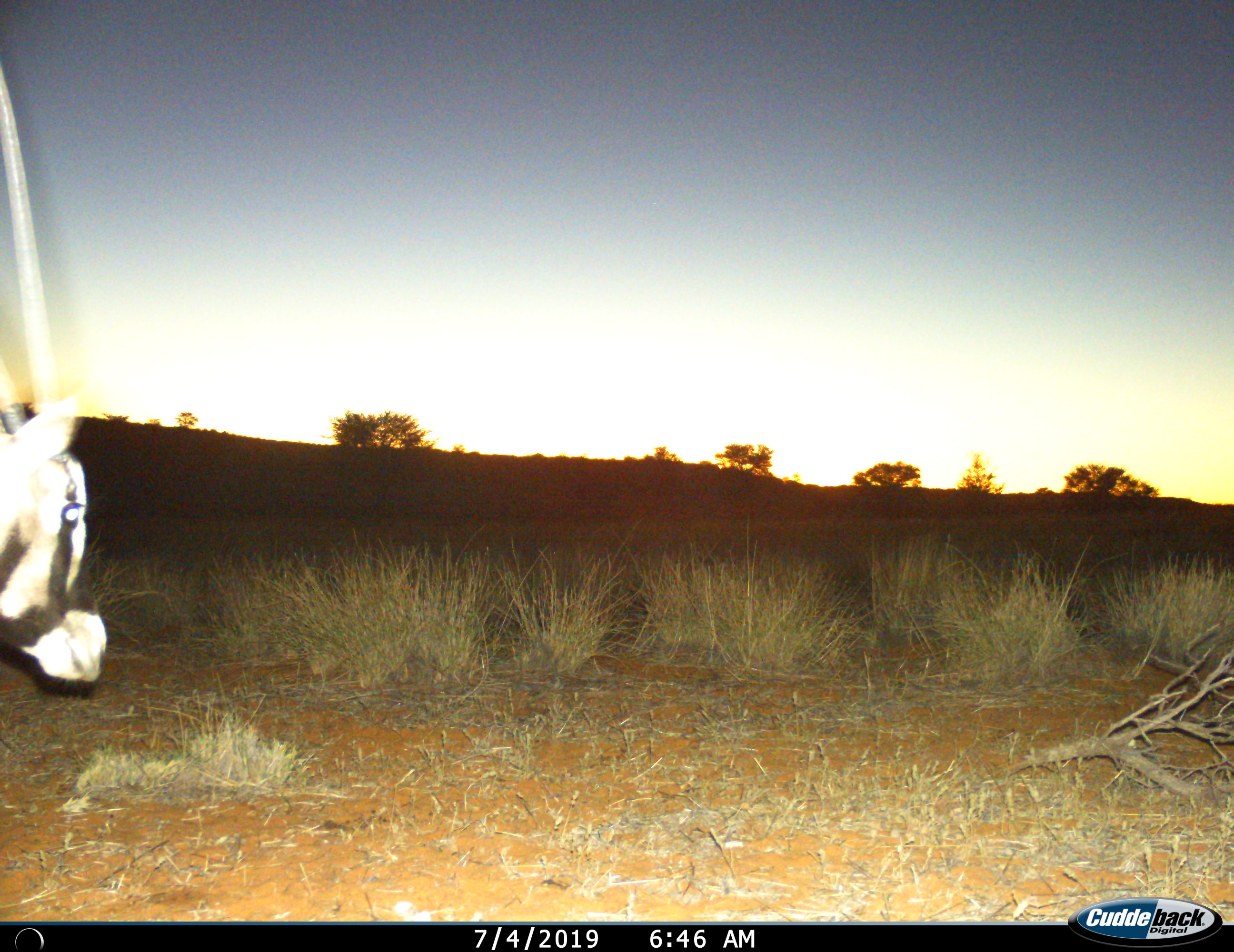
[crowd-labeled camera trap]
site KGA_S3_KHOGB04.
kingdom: Animalia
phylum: Chordata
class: Mammalia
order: Artiodactyla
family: Bovidae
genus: Oryx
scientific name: Oryx gazella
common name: gemsbok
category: oryx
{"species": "oryx (gemsbok) (Oryx gazella)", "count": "1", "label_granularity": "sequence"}